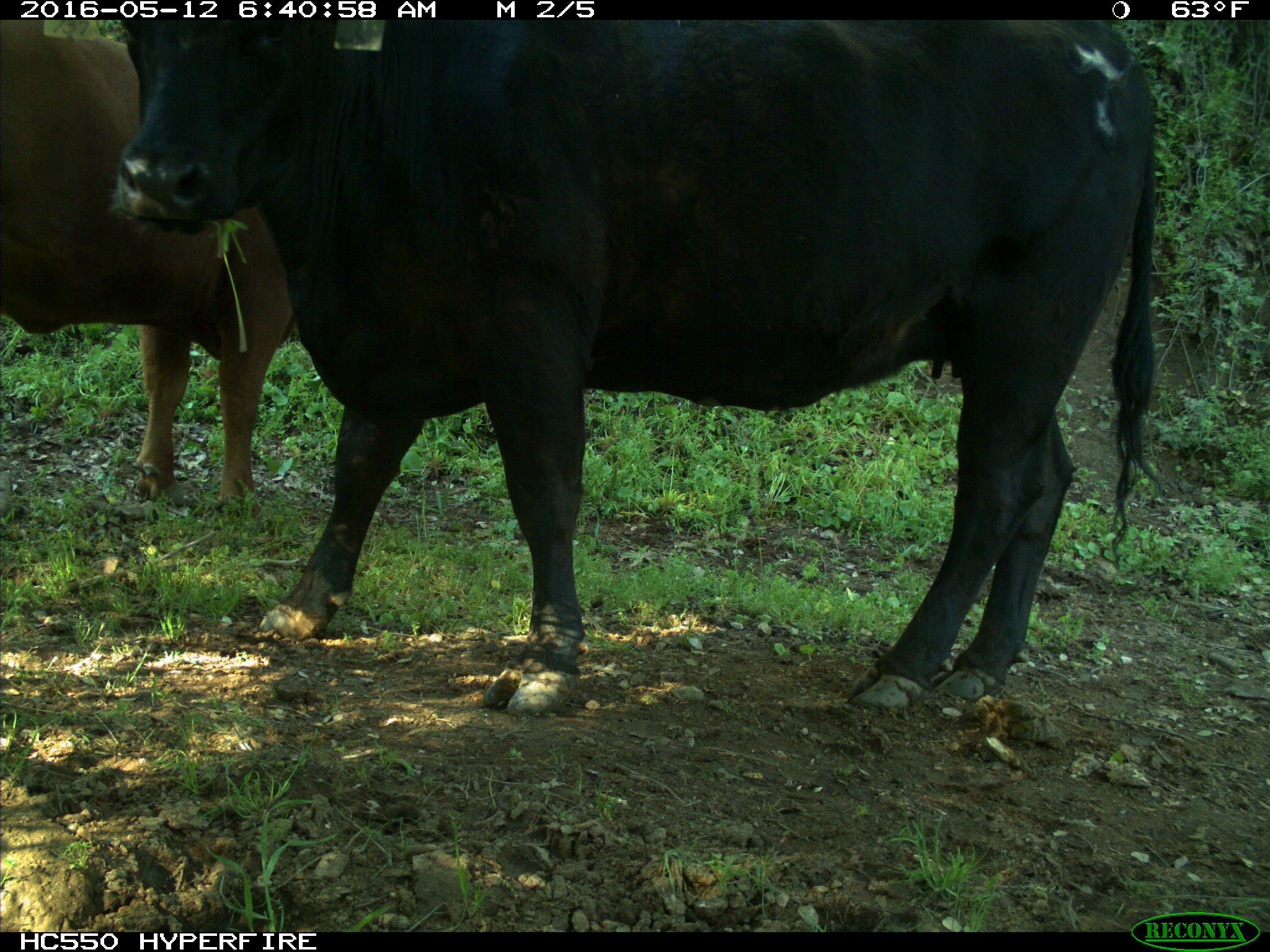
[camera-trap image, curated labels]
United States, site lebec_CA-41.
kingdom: Animalia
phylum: Chordata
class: Mammalia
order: Artiodactyla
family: Bovidae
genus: Bos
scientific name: Bos taurus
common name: domestic cow